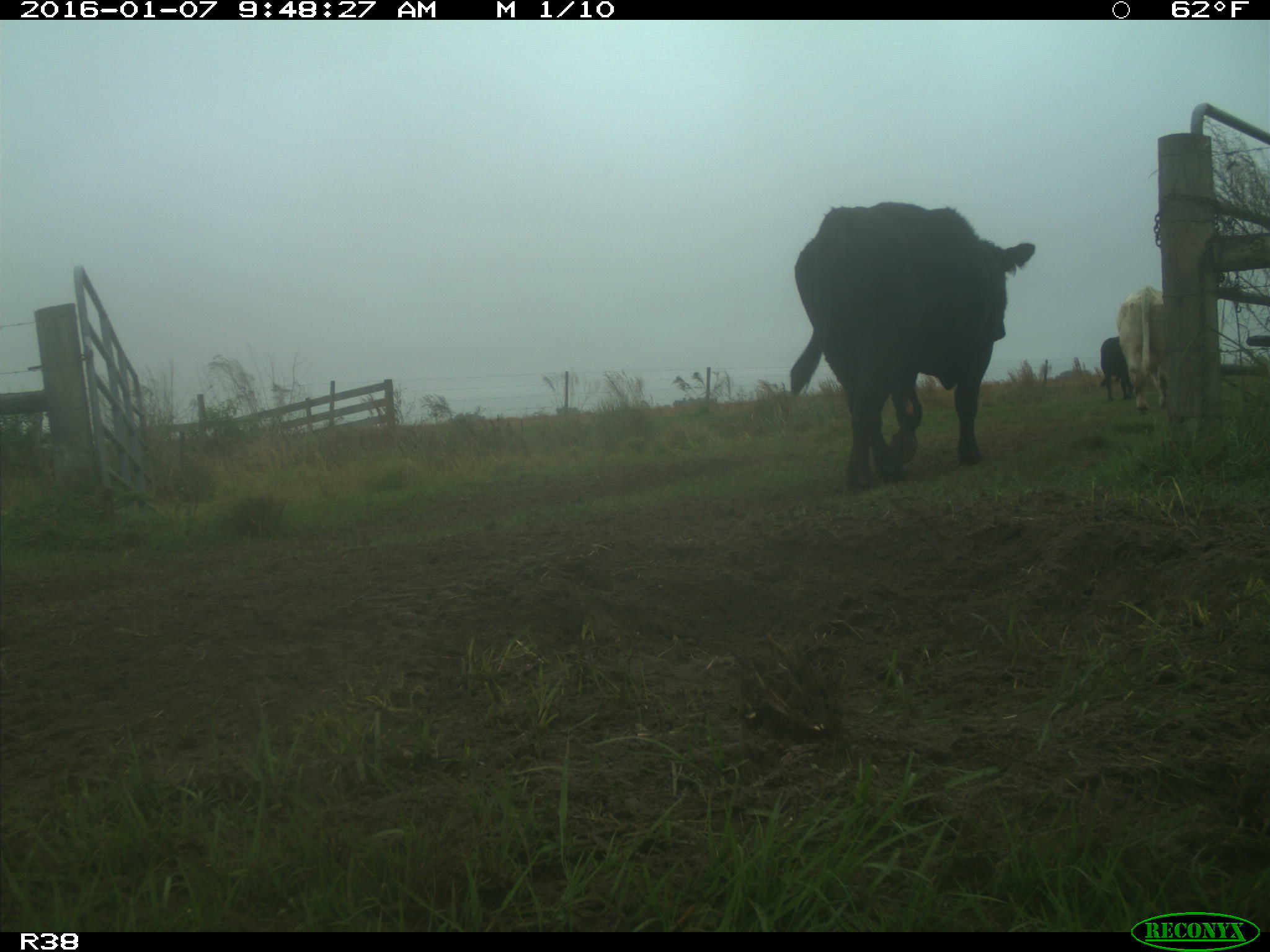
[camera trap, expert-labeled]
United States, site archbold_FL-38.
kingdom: Animalia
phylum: Chordata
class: Mammalia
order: Artiodactyla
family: Bovidae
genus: Bos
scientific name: Bos taurus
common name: domestic cow